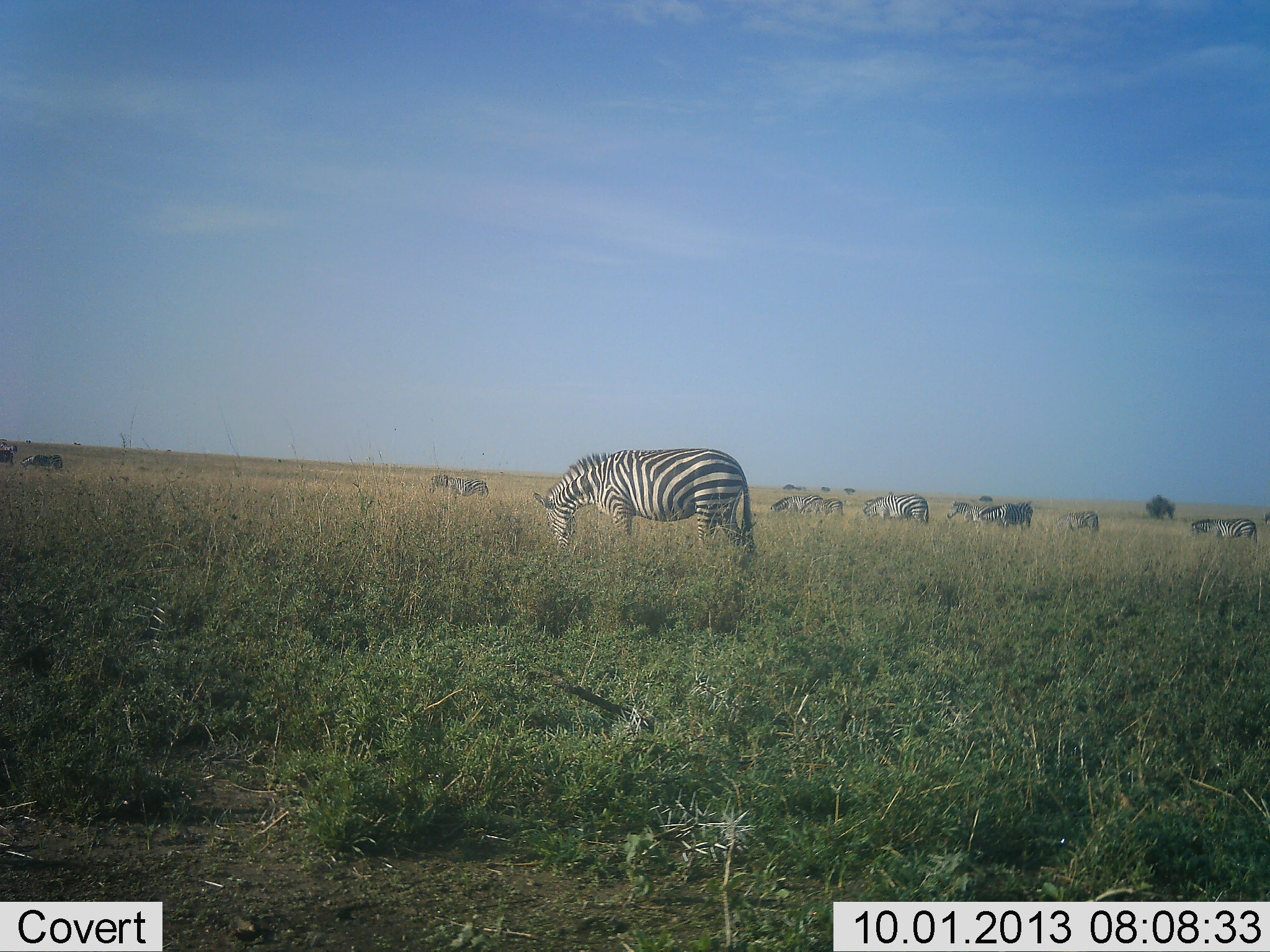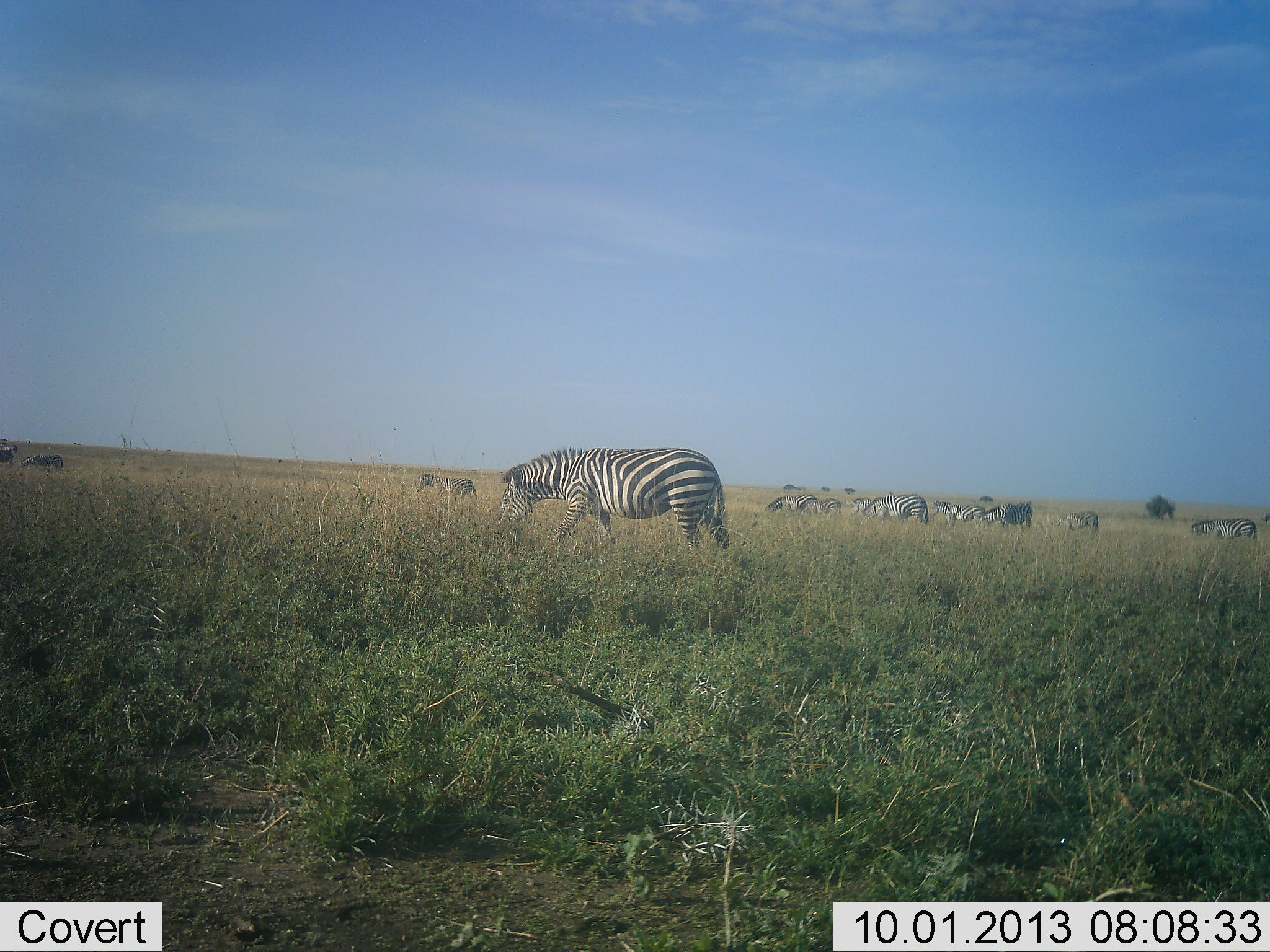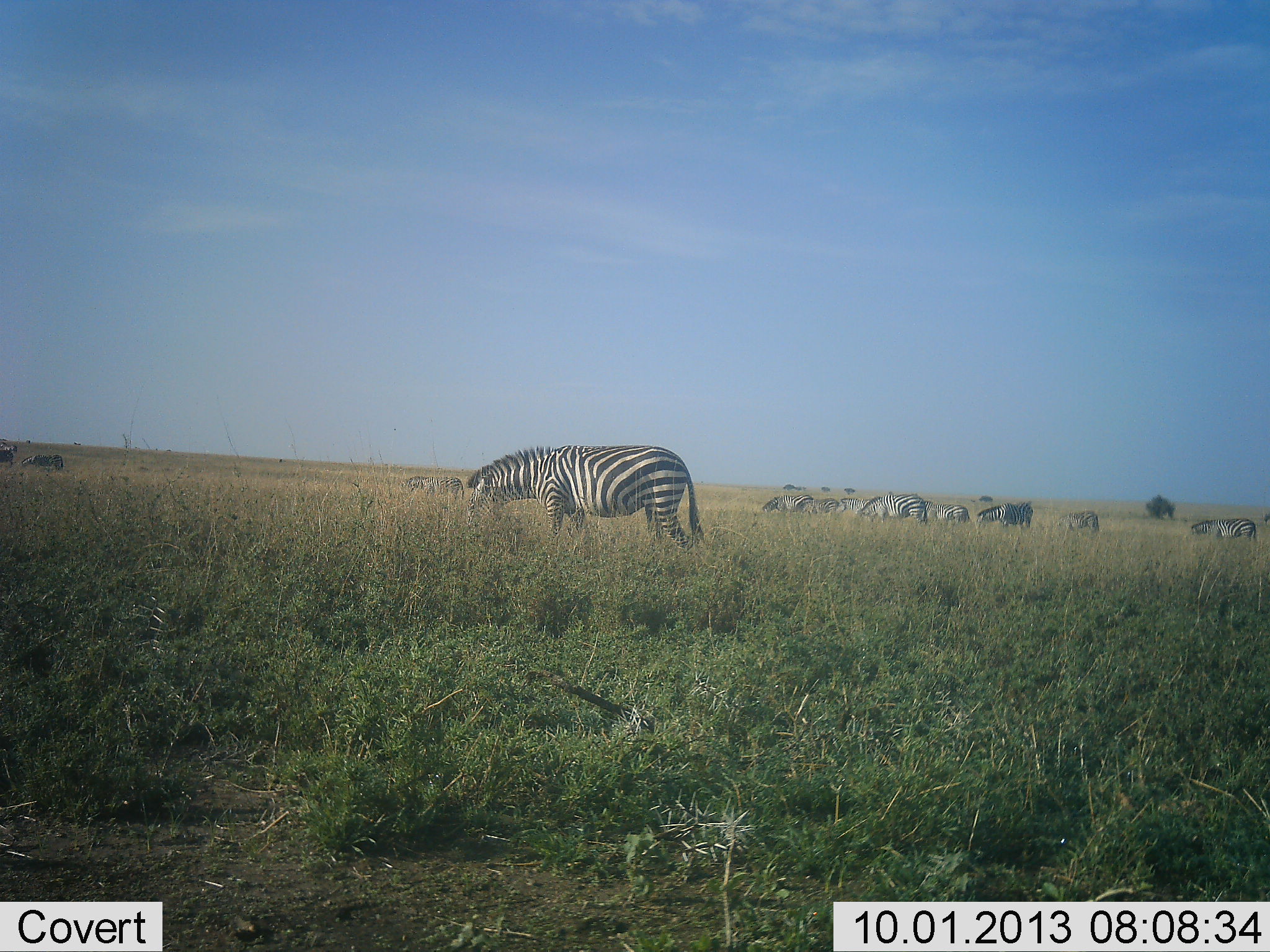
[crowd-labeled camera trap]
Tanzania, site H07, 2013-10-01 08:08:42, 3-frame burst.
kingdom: Animalia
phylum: Chordata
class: Mammalia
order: Perissodactyla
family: Equidae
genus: Equus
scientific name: Equus quagga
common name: plains zebra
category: zebra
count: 11-50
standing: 52%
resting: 4%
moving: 35%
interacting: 4%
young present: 0%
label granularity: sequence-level